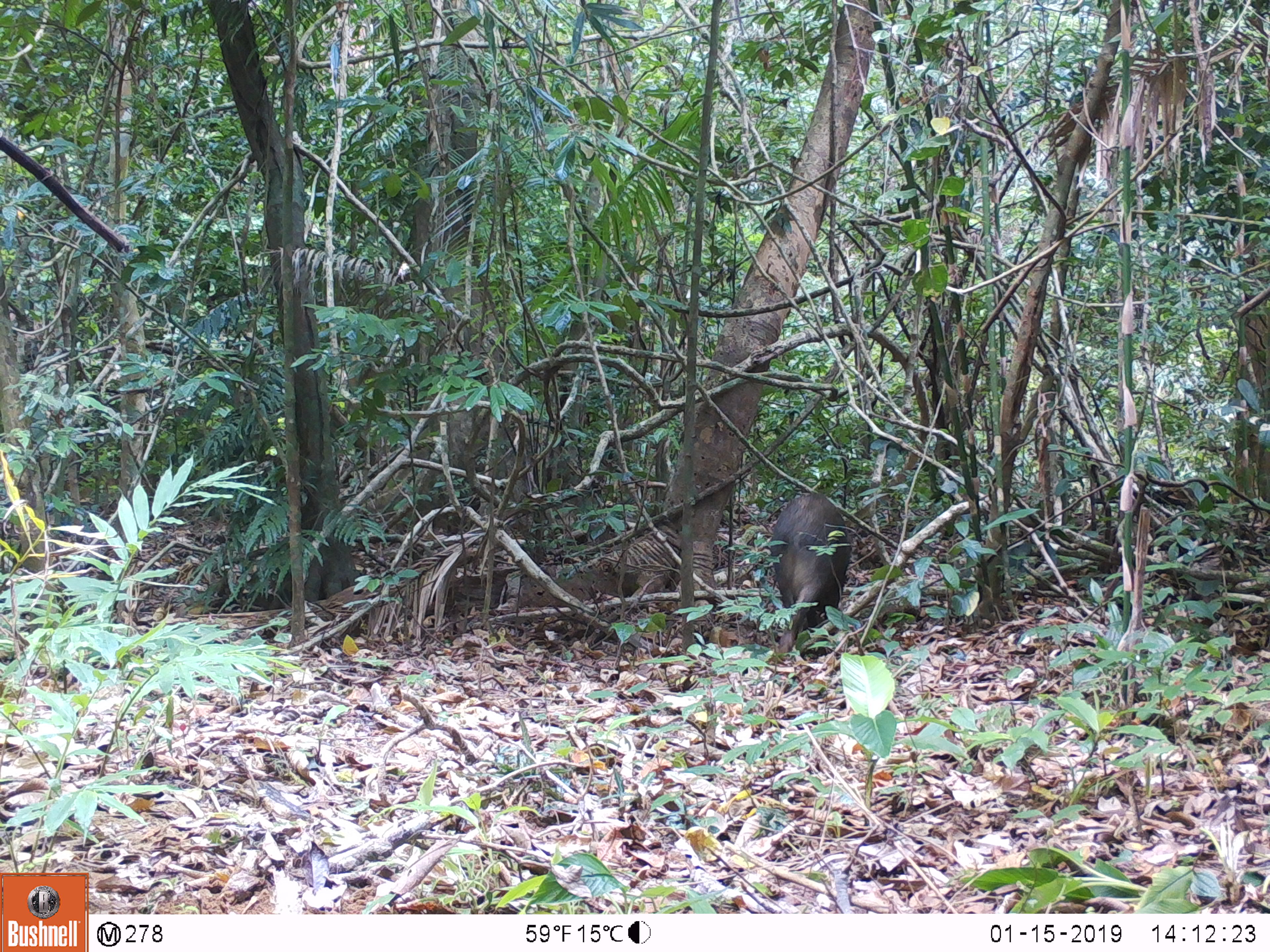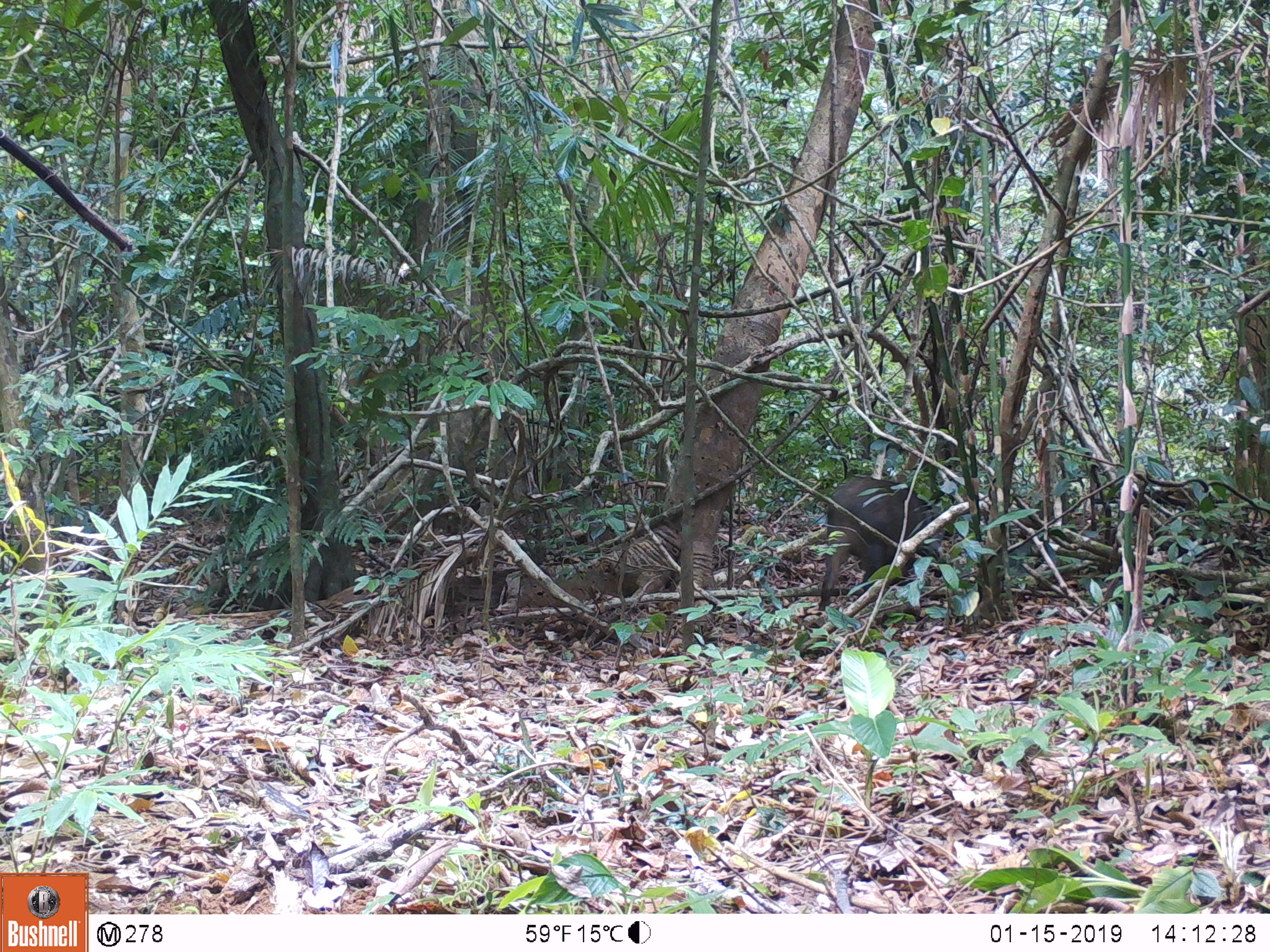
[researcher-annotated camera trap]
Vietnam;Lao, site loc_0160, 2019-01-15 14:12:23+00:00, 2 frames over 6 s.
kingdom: Animalia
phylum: Chordata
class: Mammalia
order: Artiodactyla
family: Suidae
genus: Sus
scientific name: Sus scrofa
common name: eurasian wild pig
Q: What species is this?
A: Eurasian wild pig (Sus scrofa).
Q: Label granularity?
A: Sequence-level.